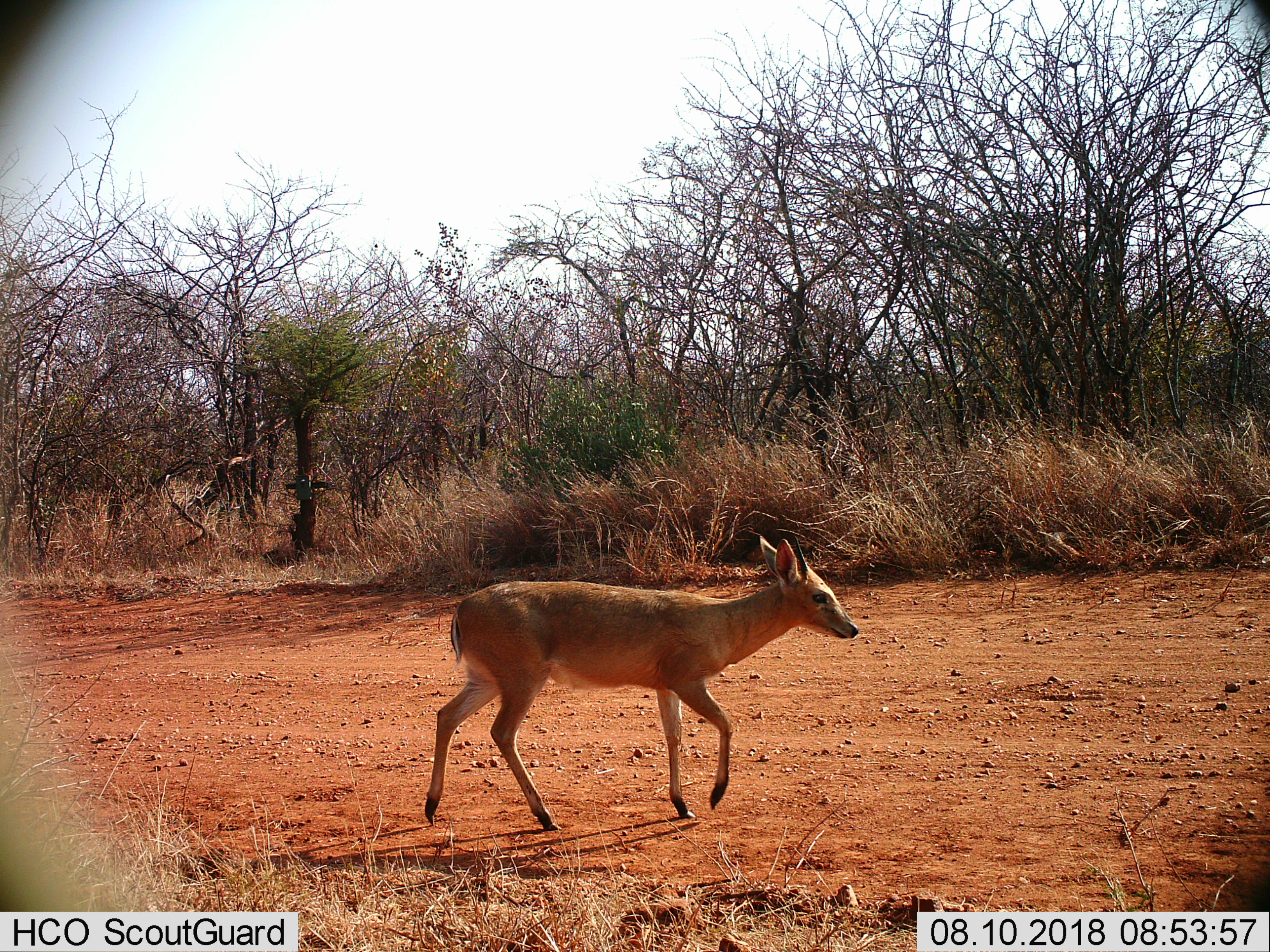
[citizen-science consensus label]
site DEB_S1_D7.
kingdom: Animalia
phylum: Chordata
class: Mammalia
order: Artiodactyla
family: Bovidae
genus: Sylvicapra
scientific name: Sylvicapra grimmia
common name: common duiker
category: duikercommongrey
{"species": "duikercommongrey (common duiker) (Sylvicapra grimmia)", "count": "1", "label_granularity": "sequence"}